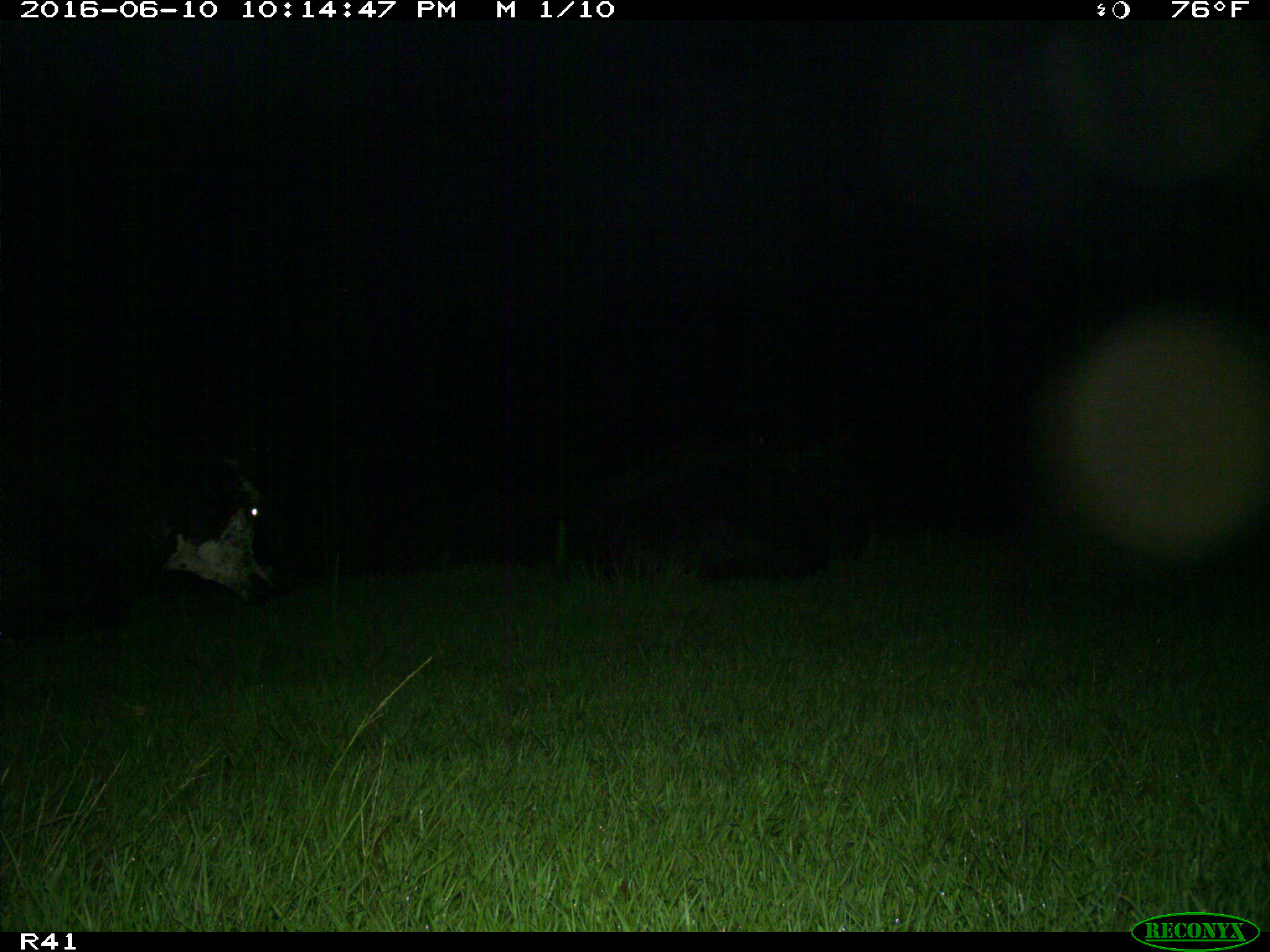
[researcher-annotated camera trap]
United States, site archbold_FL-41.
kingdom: Animalia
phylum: Chordata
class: Mammalia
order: Artiodactyla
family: Bovidae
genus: Bos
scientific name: Bos taurus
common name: domestic cow